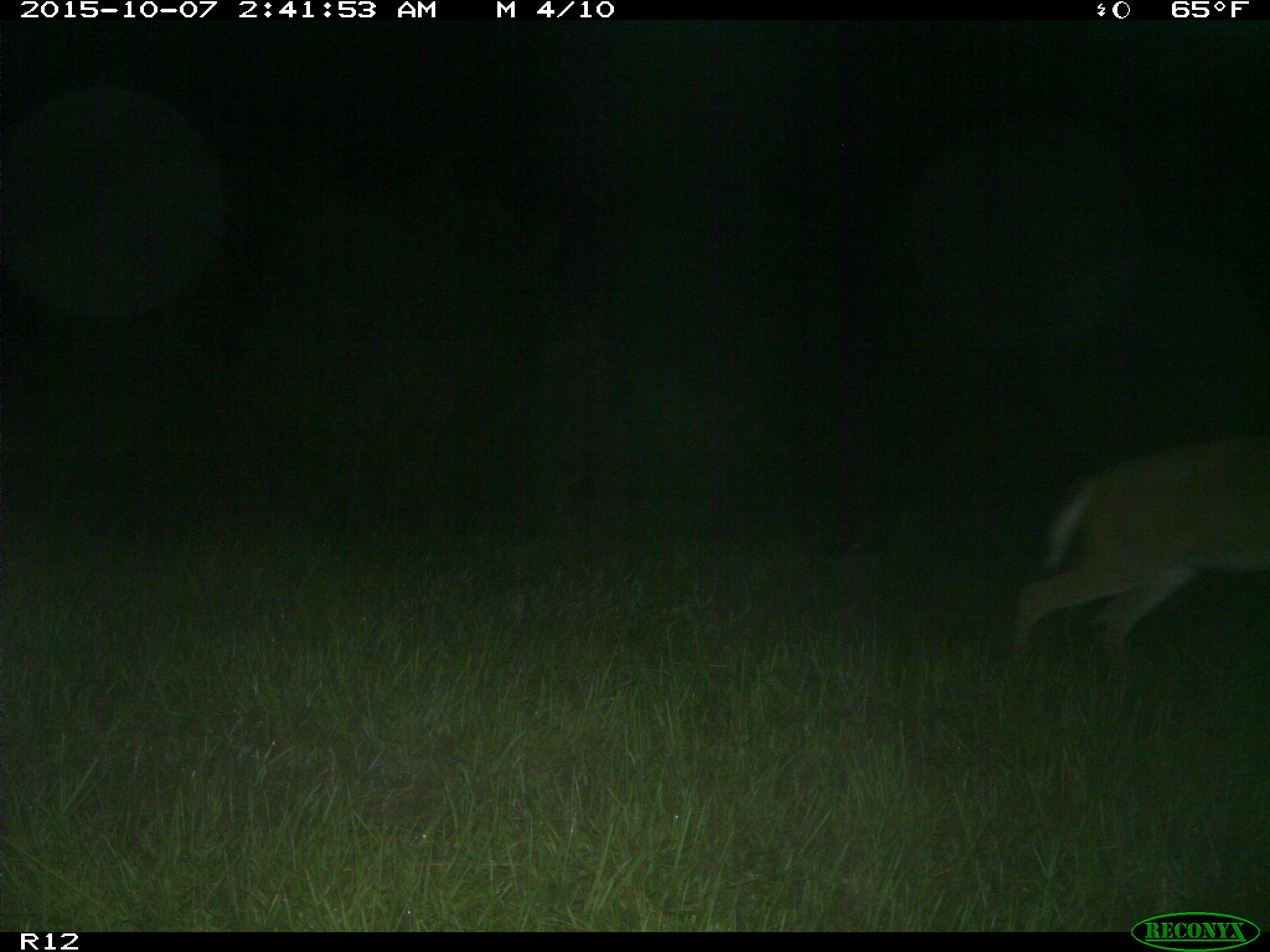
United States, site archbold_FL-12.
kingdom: Animalia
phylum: Chordata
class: Mammalia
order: Artiodactyla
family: Cervidae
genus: Odocoileus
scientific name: Odocoileus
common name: deer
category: unidentified deer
Unidentified deer (deer) (Odocoileus).